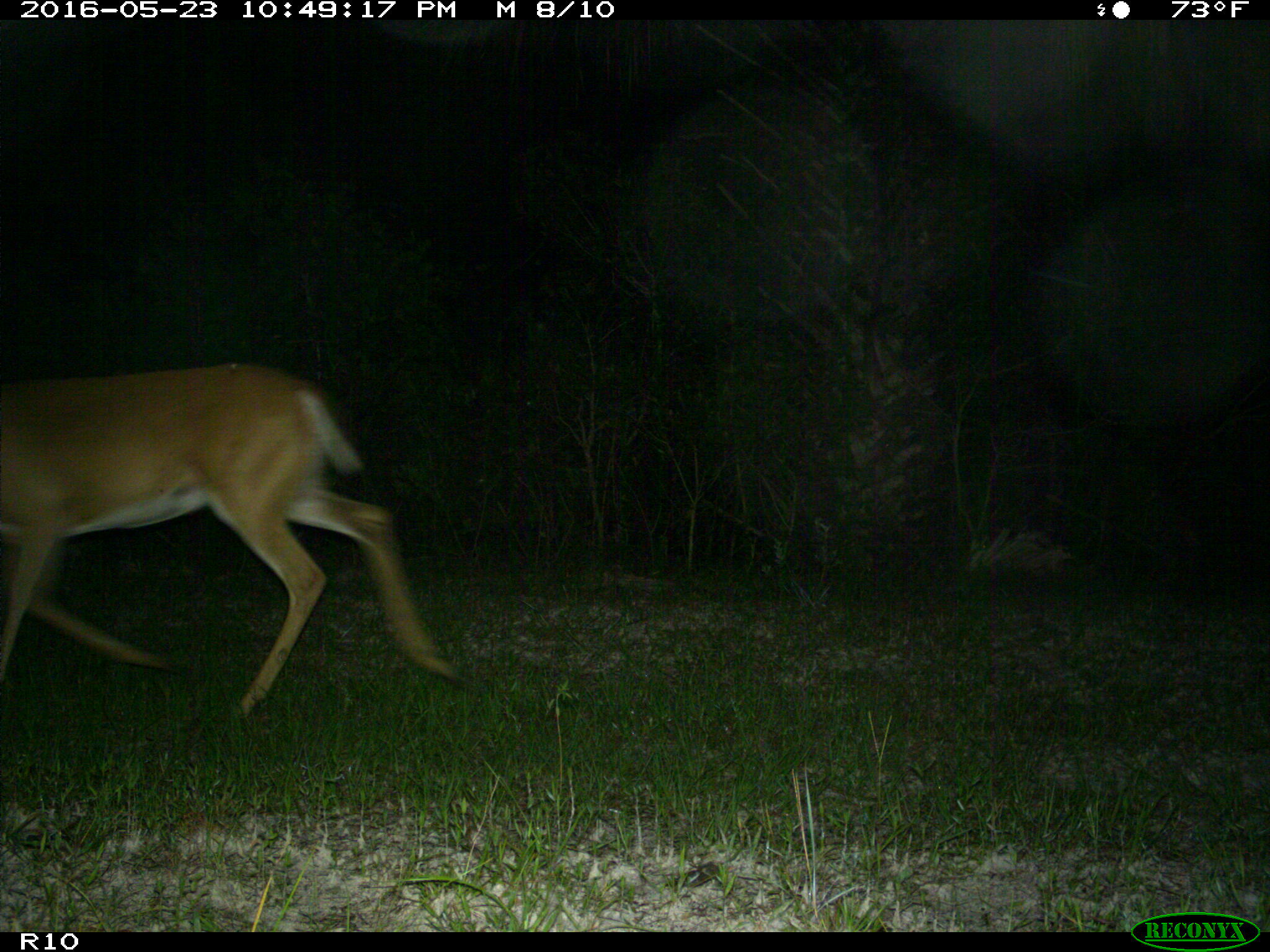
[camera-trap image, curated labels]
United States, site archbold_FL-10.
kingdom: Animalia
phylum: Chordata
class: Mammalia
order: Artiodactyla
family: Cervidae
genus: Odocoileus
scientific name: Odocoileus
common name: deer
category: unidentified deer